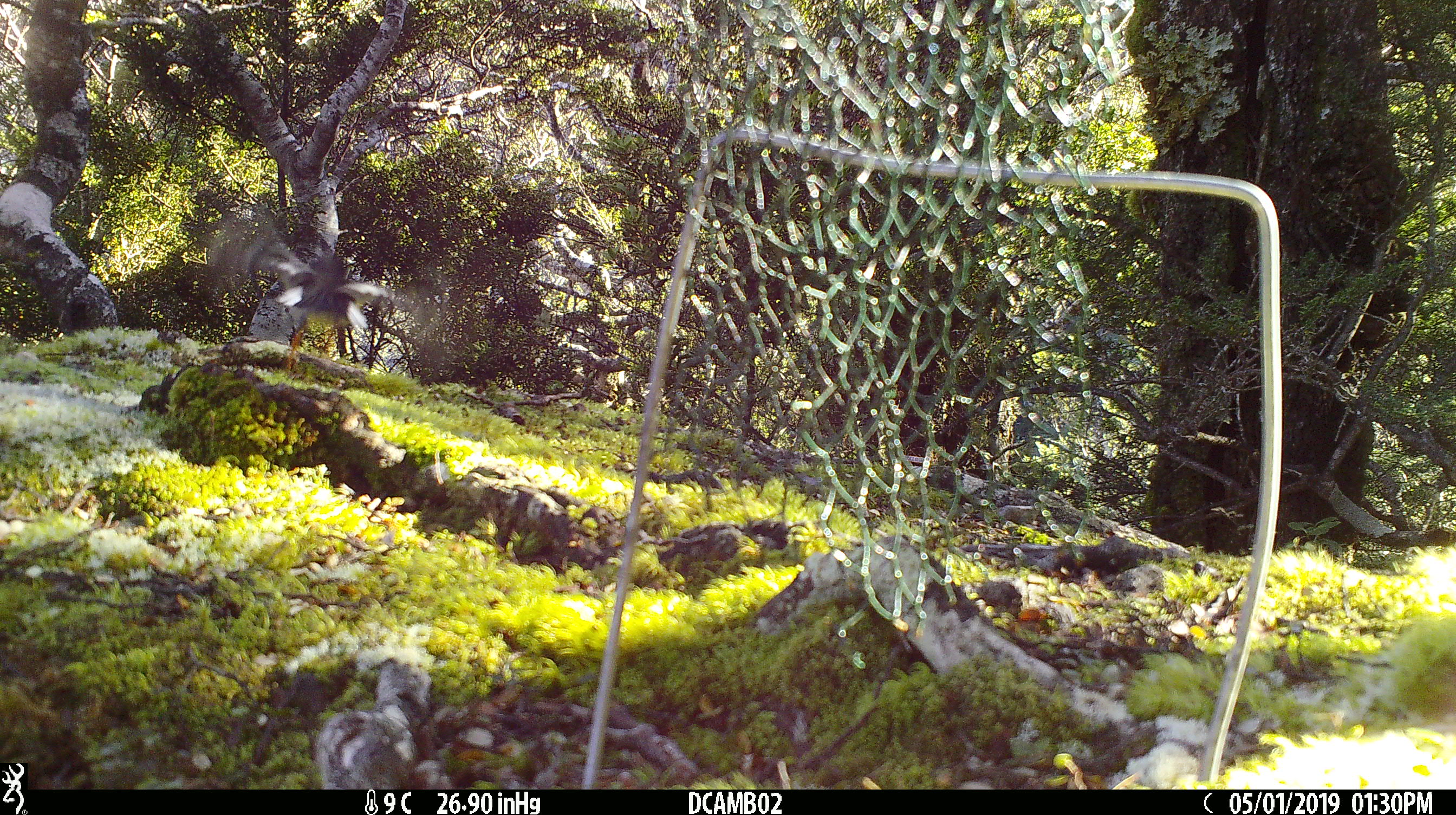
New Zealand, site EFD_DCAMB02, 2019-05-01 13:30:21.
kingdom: Animalia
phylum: Chordata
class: Aves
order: Passeriformes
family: Petroicidae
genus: Petroica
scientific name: Petroica macrocephala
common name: tomtit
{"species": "tomtit (Petroica macrocephala)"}